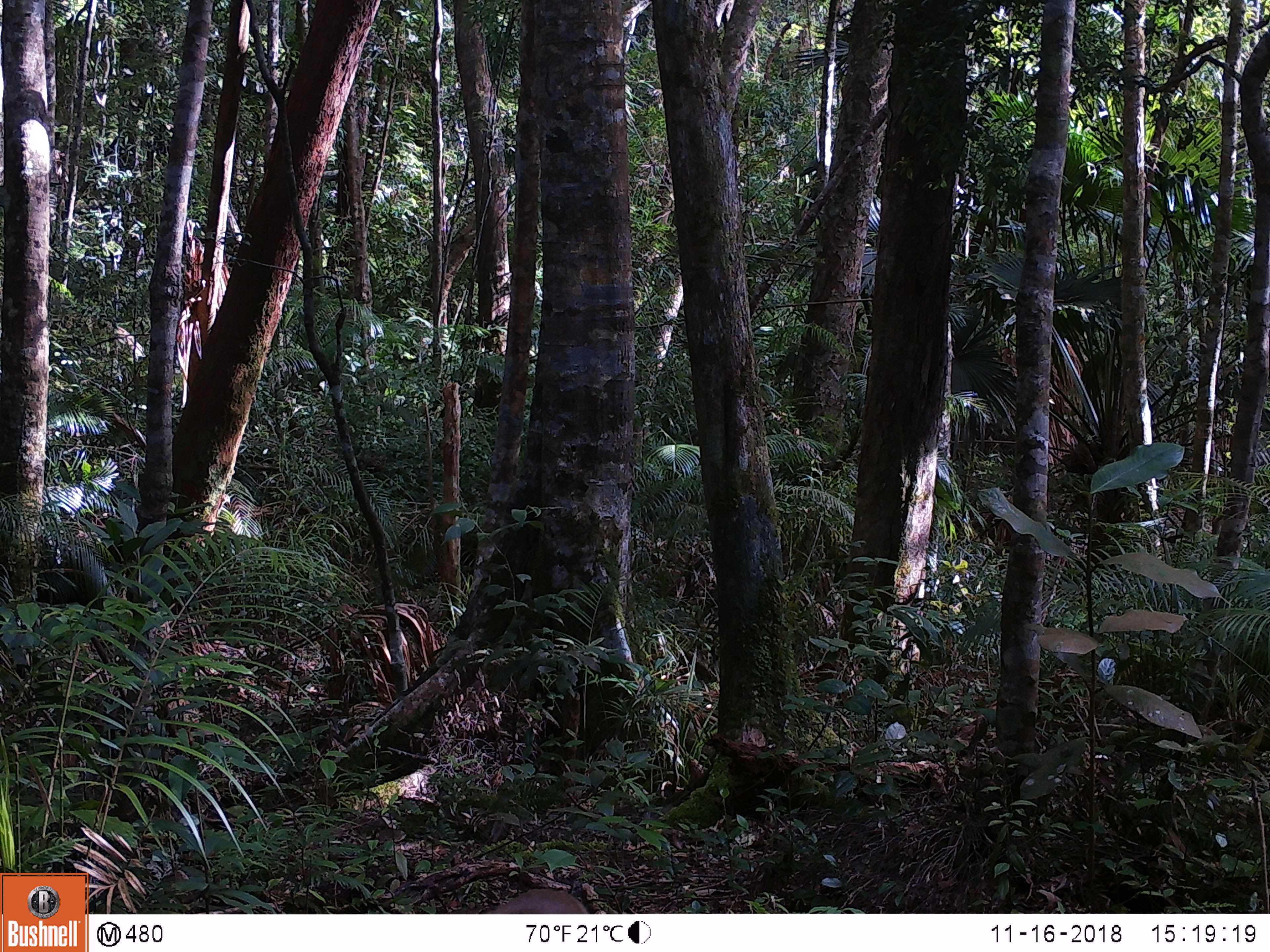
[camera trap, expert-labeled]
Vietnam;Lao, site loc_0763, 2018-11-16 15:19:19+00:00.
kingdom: Animalia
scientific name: Animalia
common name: animal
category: unidentified animal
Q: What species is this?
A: Unidentified animal (animal) (Animalia).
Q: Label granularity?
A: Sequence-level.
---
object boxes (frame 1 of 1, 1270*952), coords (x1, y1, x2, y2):
unidentified animal: (481, 885, 590, 914)